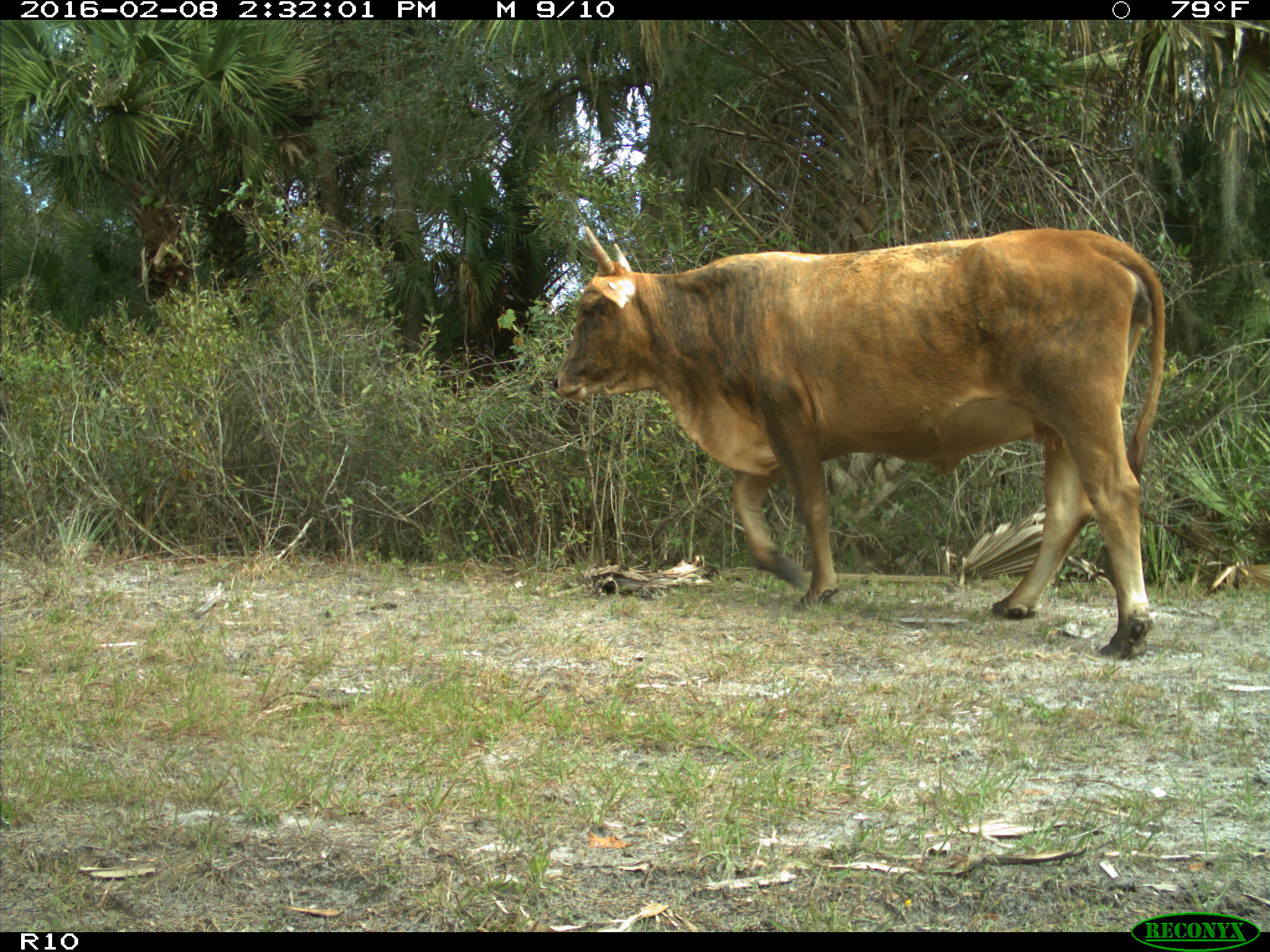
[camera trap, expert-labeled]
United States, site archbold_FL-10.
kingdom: Animalia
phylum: Chordata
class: Mammalia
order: Artiodactyla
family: Bovidae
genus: Bos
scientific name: Bos taurus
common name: domestic cow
Bos taurus (domestic cow).